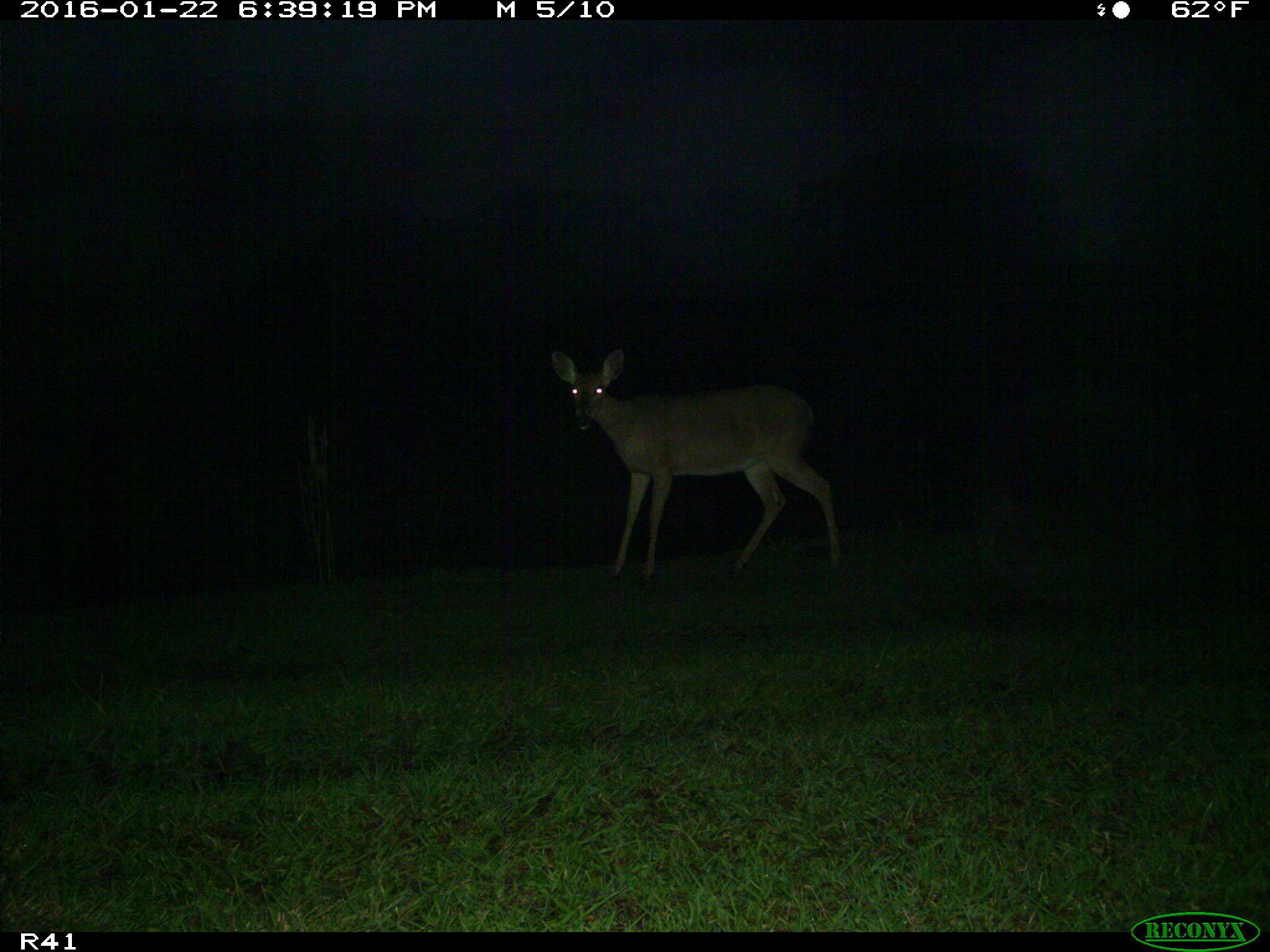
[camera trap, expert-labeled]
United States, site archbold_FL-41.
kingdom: Animalia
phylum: Chordata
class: Mammalia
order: Artiodactyla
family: Cervidae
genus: Odocoileus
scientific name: Odocoileus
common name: deer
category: unidentified deer